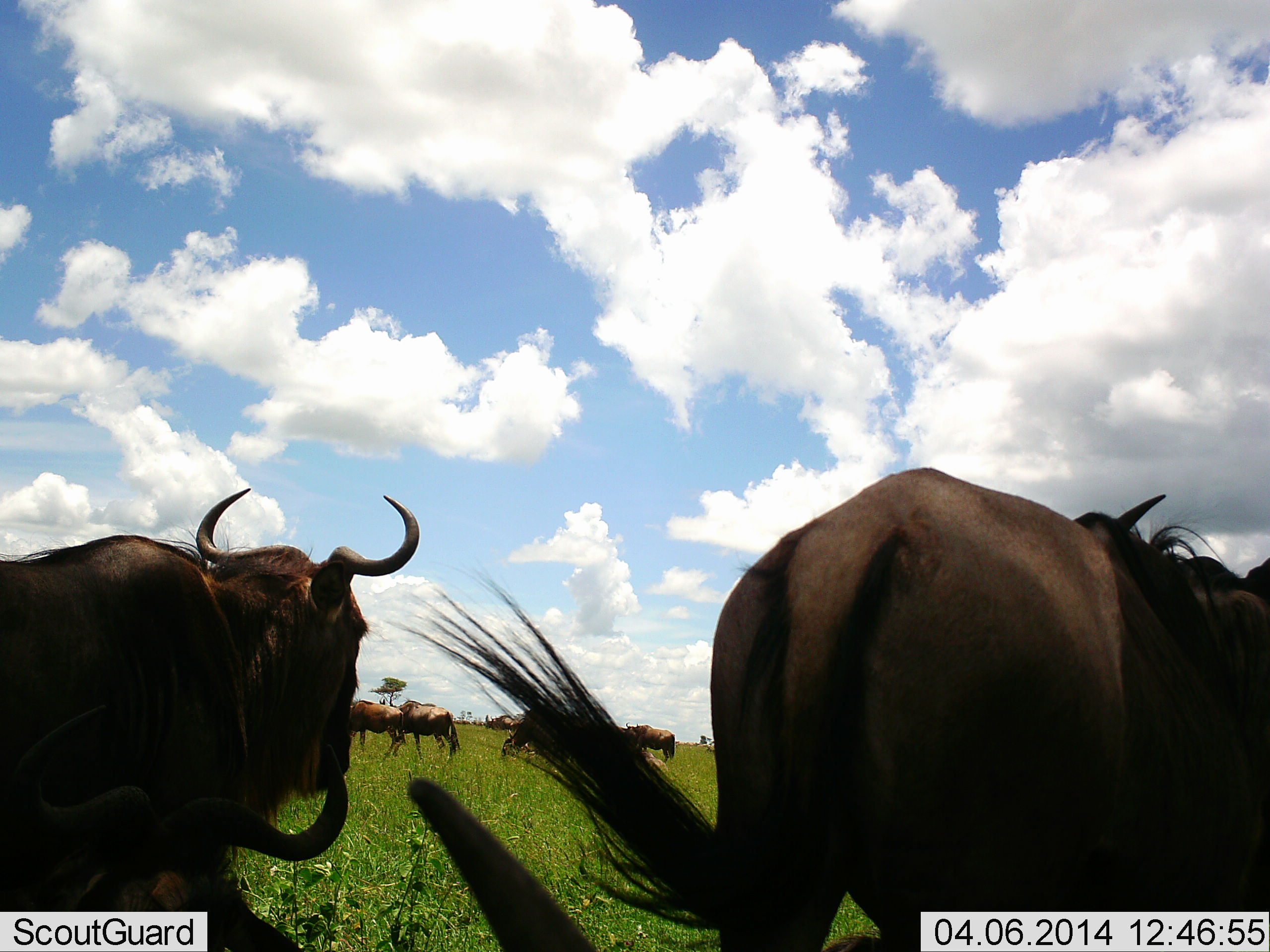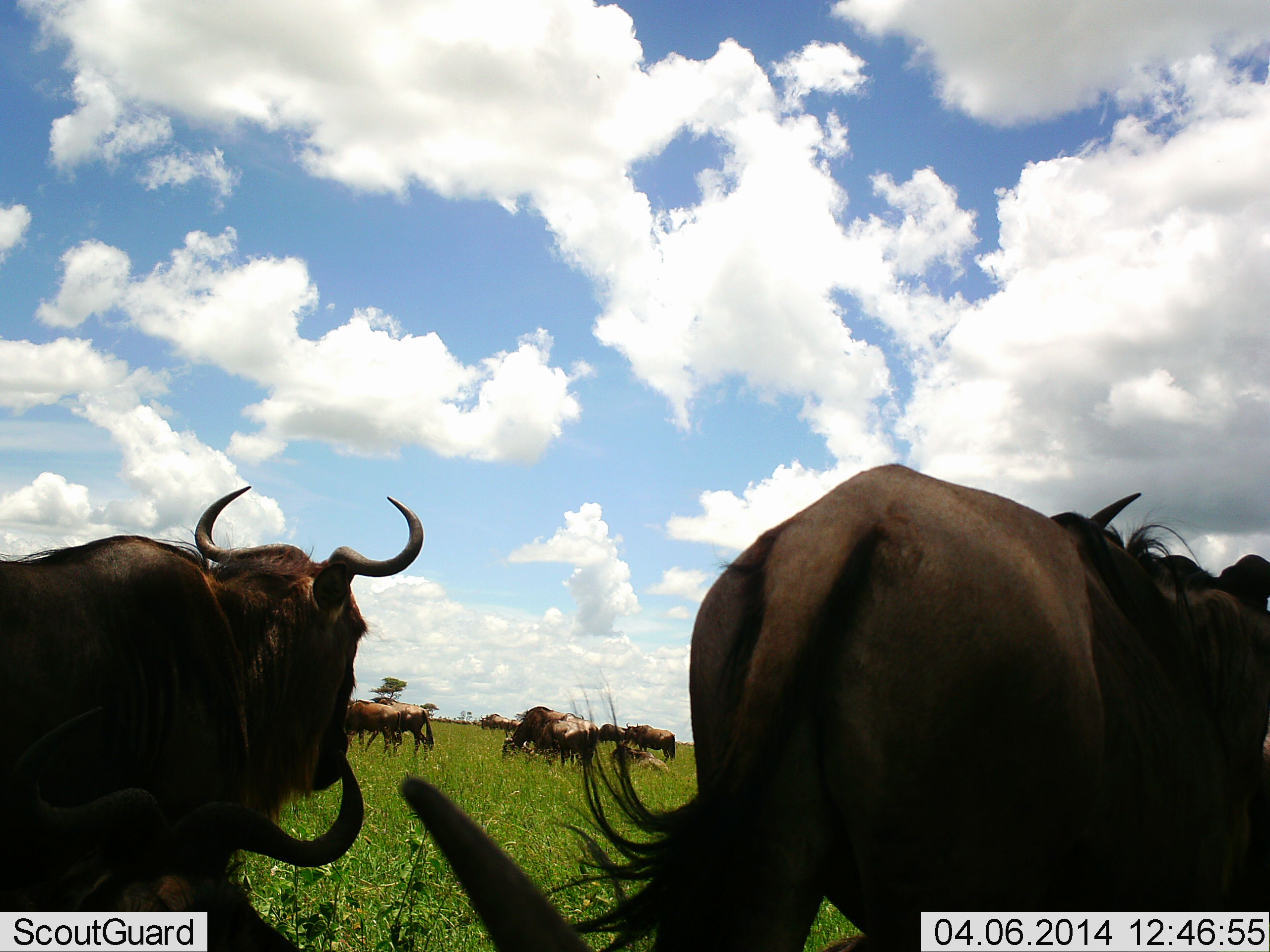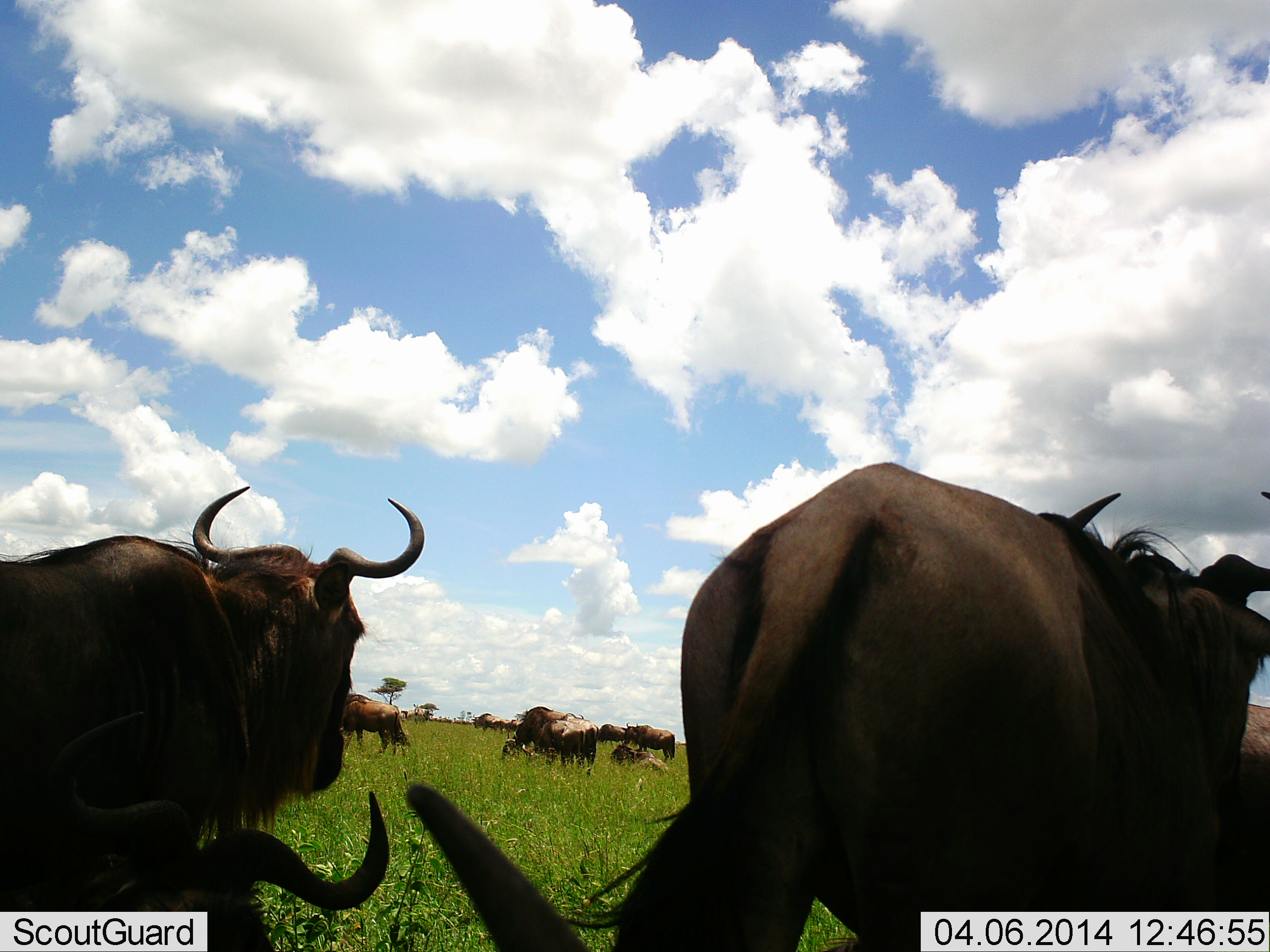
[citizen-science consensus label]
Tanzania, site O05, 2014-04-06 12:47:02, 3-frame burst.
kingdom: Animalia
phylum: Chordata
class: Mammalia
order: Artiodactyla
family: Bovidae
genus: Connochaetes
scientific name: Connochaetes taurinus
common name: blue wildebeest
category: wildebeest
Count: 10.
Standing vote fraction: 80%.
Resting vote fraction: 40%.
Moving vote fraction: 80%.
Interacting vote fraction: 0%.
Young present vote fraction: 0%.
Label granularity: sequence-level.